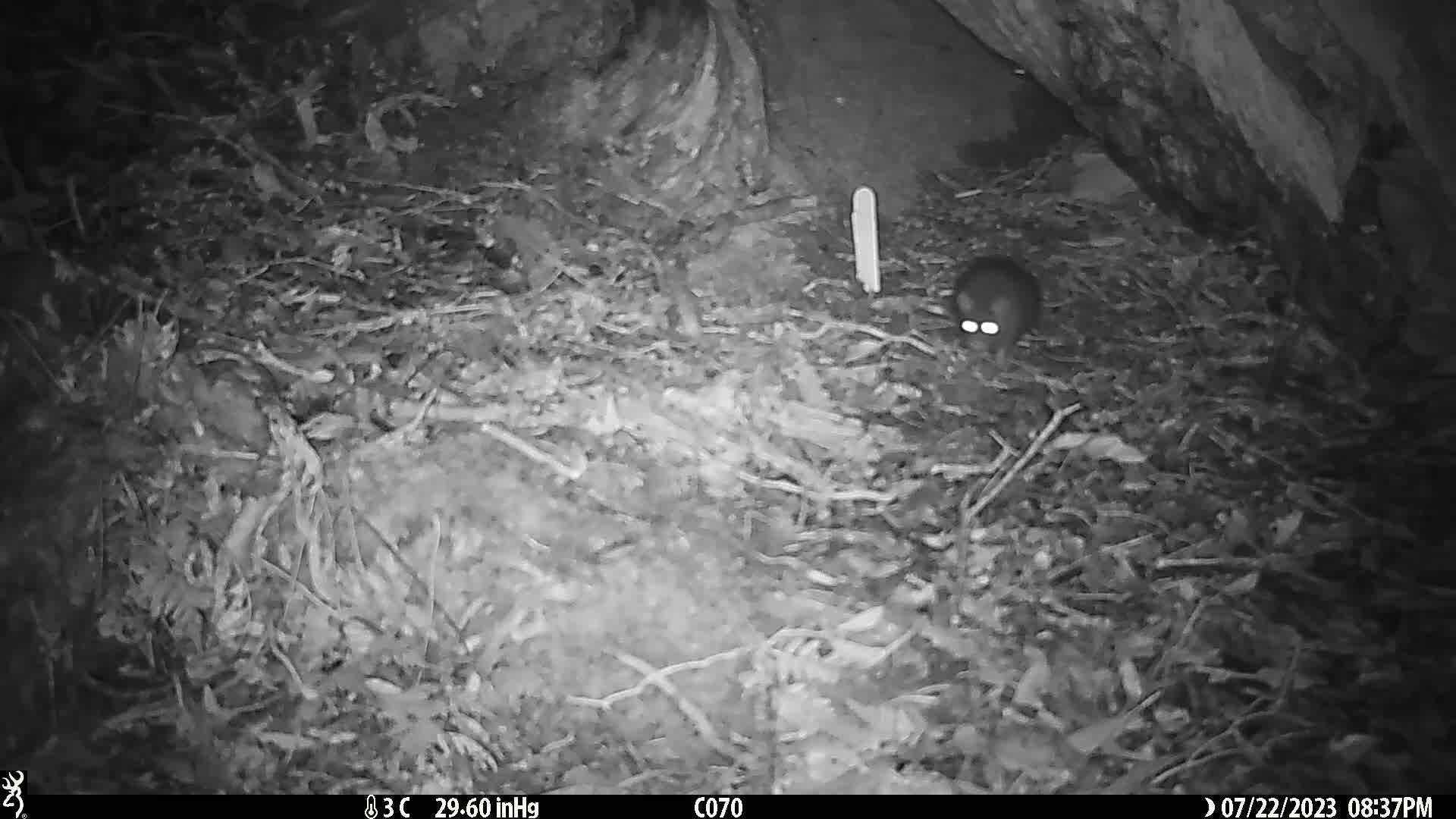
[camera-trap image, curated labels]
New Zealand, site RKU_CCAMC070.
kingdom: Animalia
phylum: Chordata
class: Mammalia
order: Rodentia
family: Muridae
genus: Rattus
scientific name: Rattus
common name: rat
Rat (Rattus).